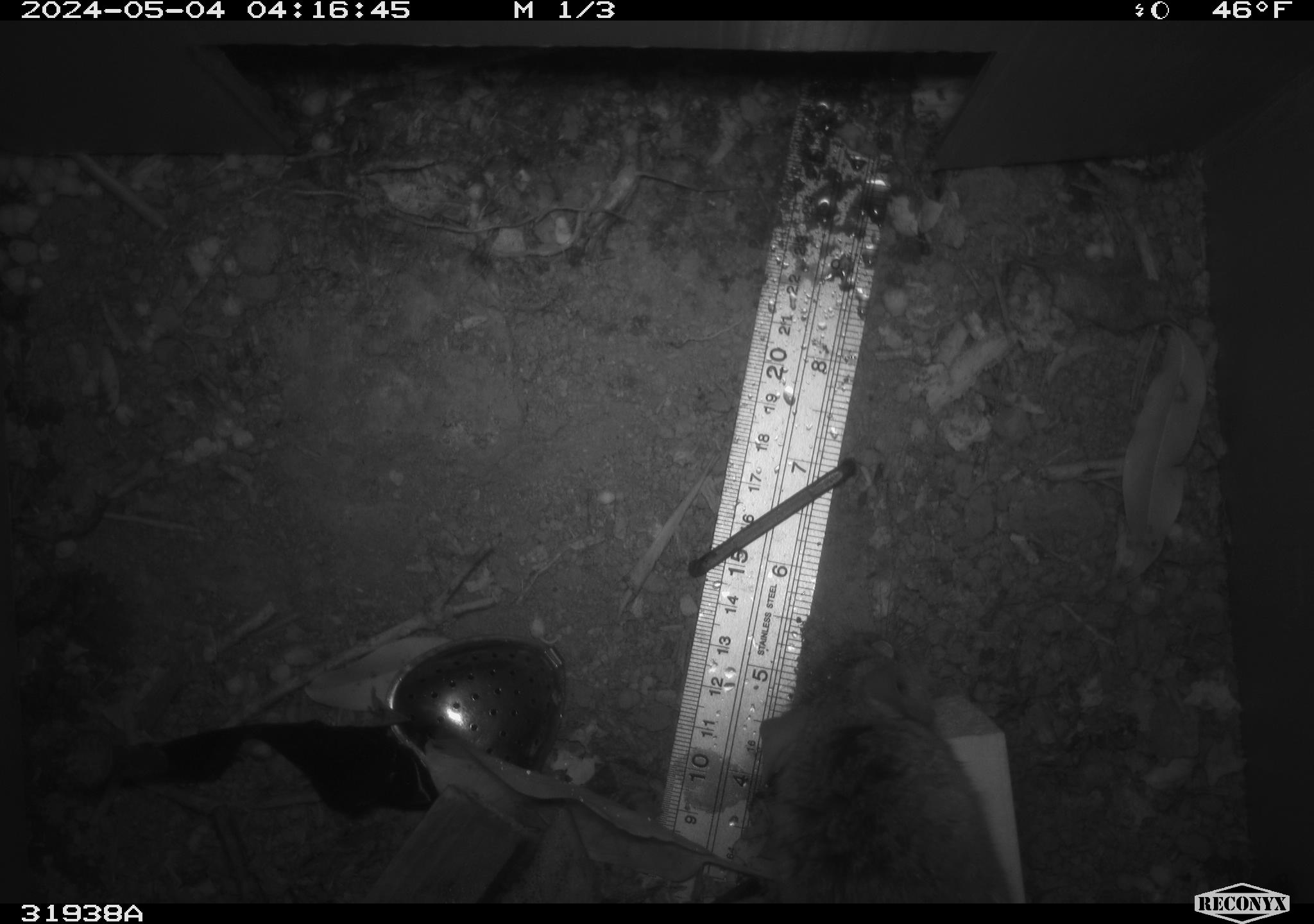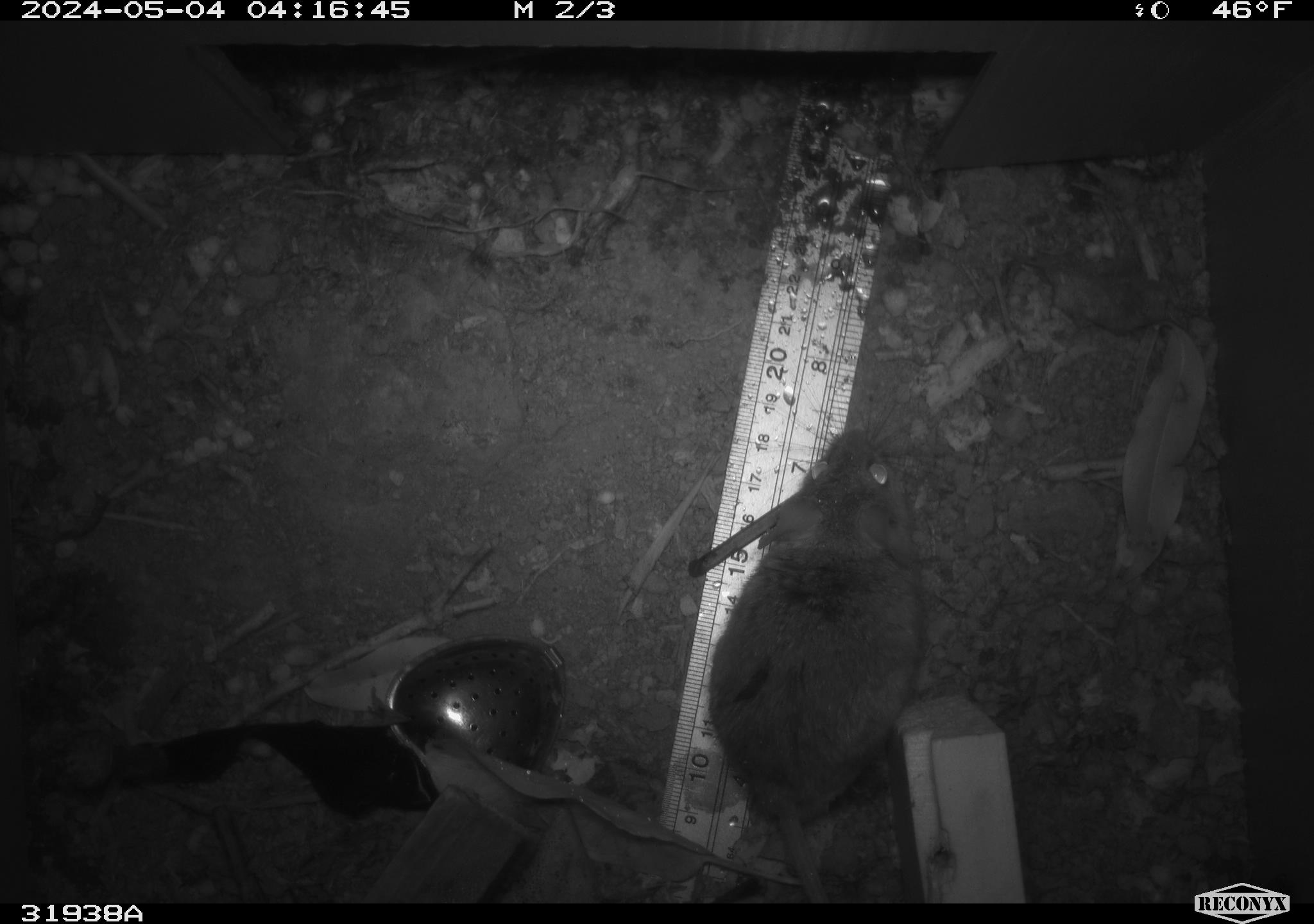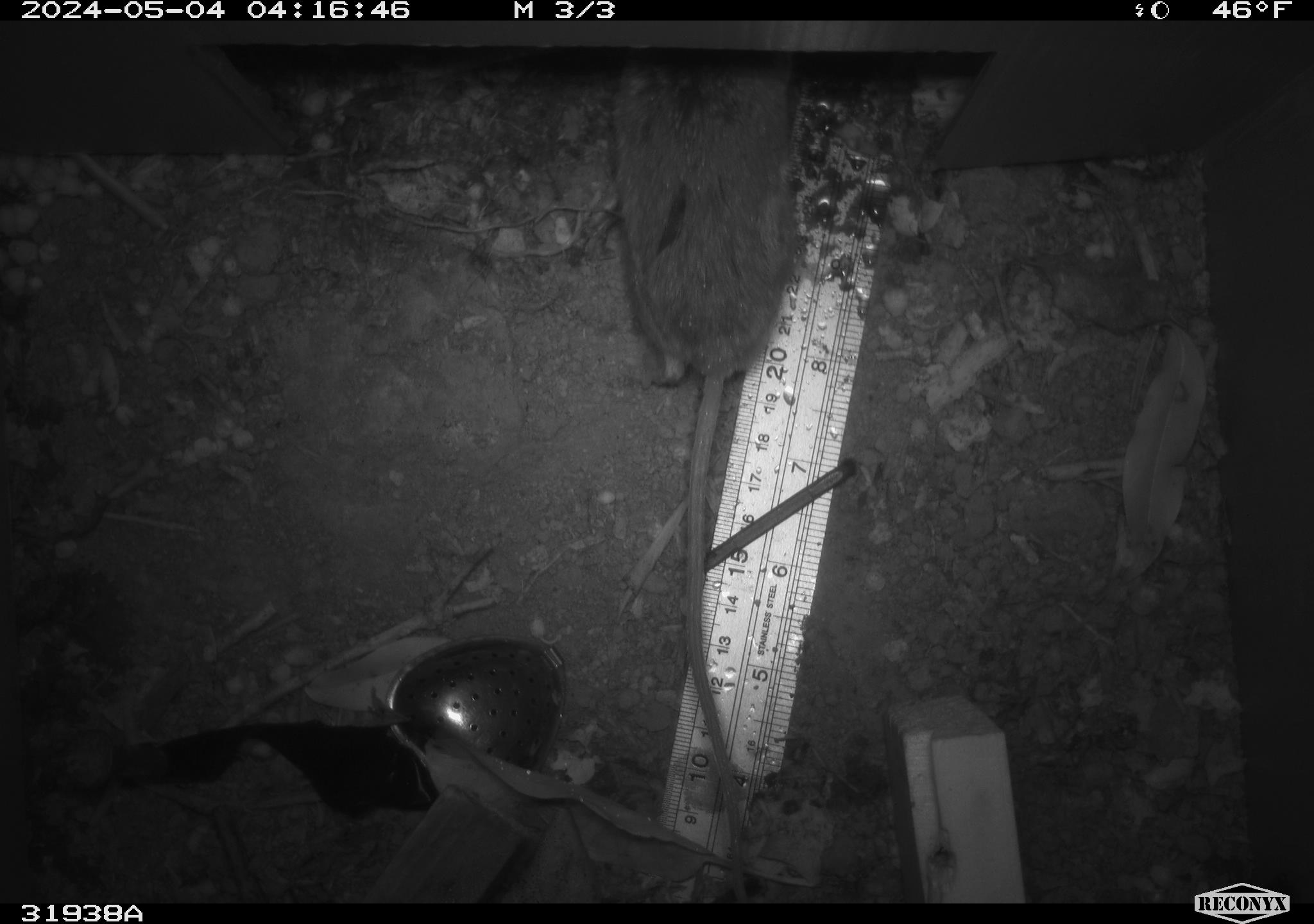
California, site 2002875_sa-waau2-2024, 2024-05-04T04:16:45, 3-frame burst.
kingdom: Animalia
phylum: Chordata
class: Mammalia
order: Rodentia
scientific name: Rodentia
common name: mouse species